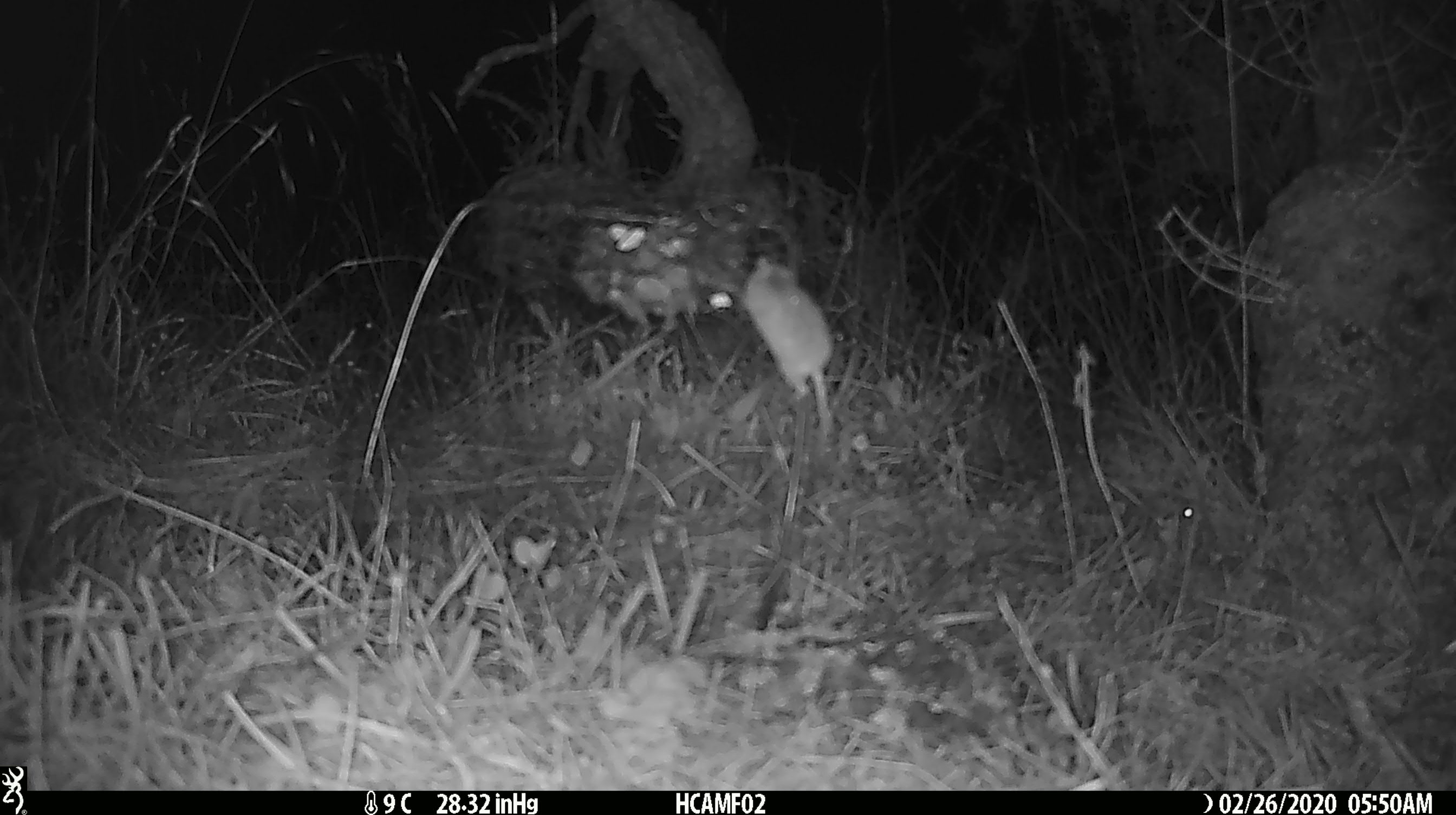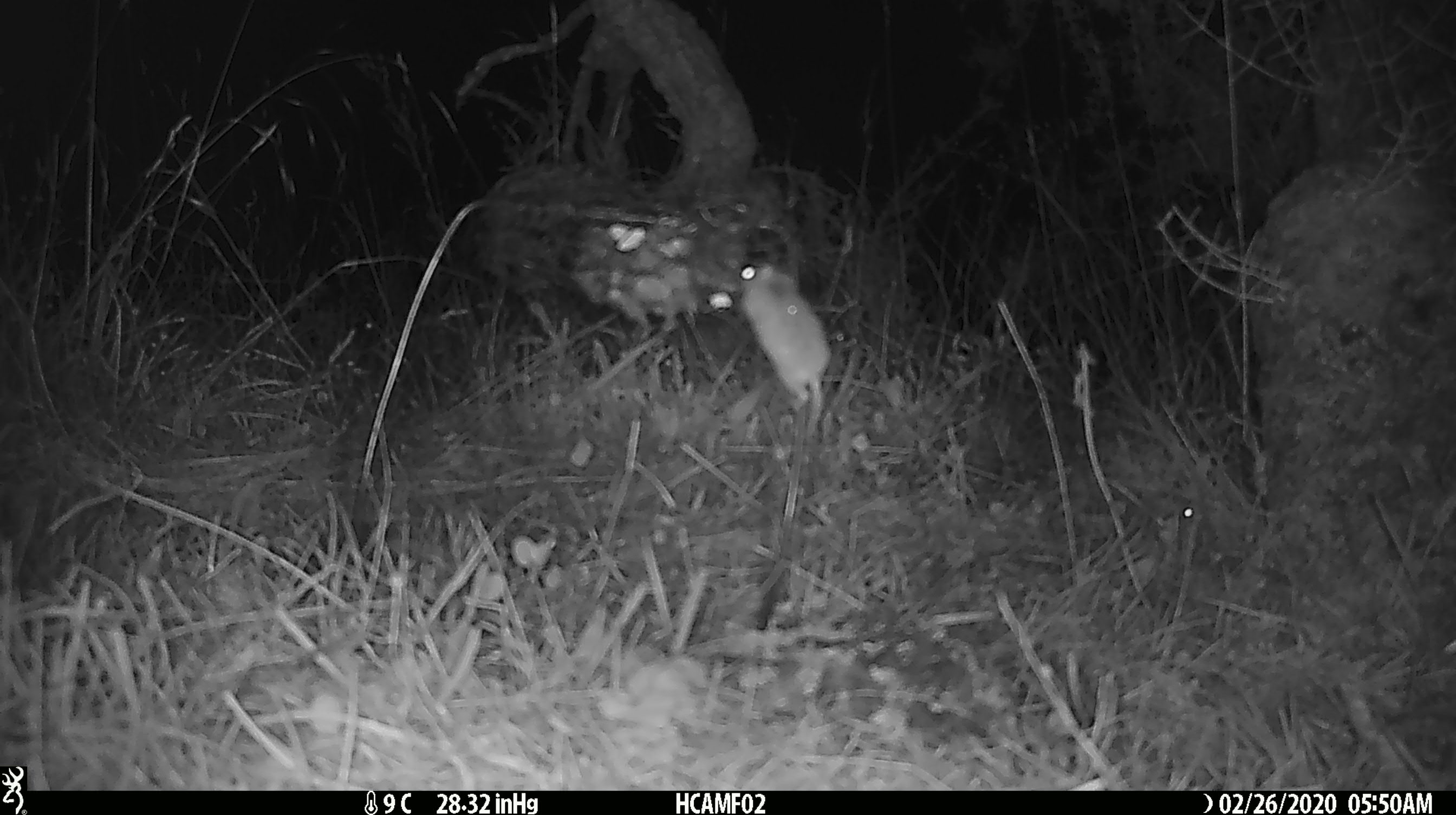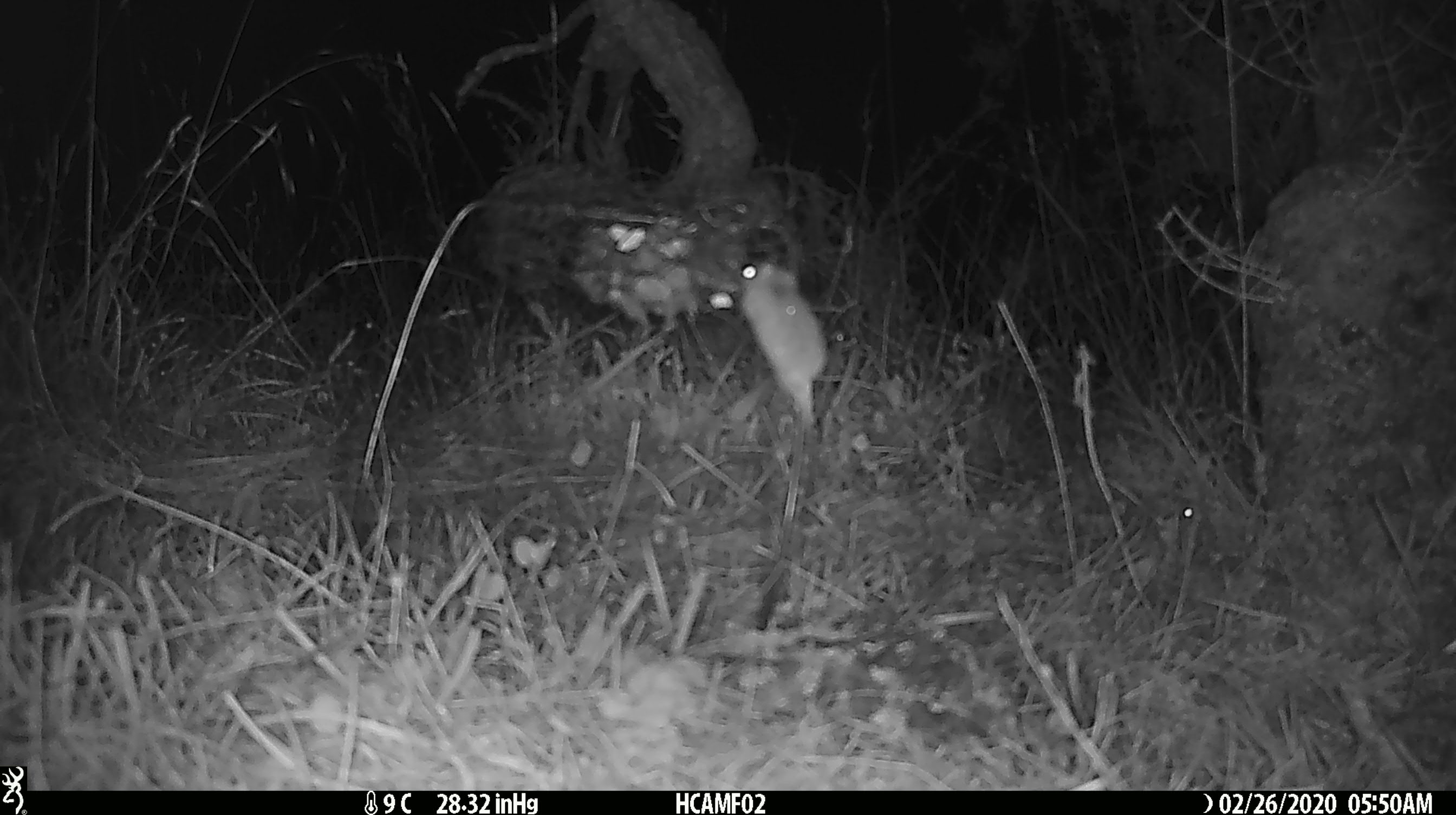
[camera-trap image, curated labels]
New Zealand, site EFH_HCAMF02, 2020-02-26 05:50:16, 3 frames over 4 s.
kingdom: Animalia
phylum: Chordata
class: Mammalia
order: Rodentia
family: Muridae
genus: Mus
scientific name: Mus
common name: mouse